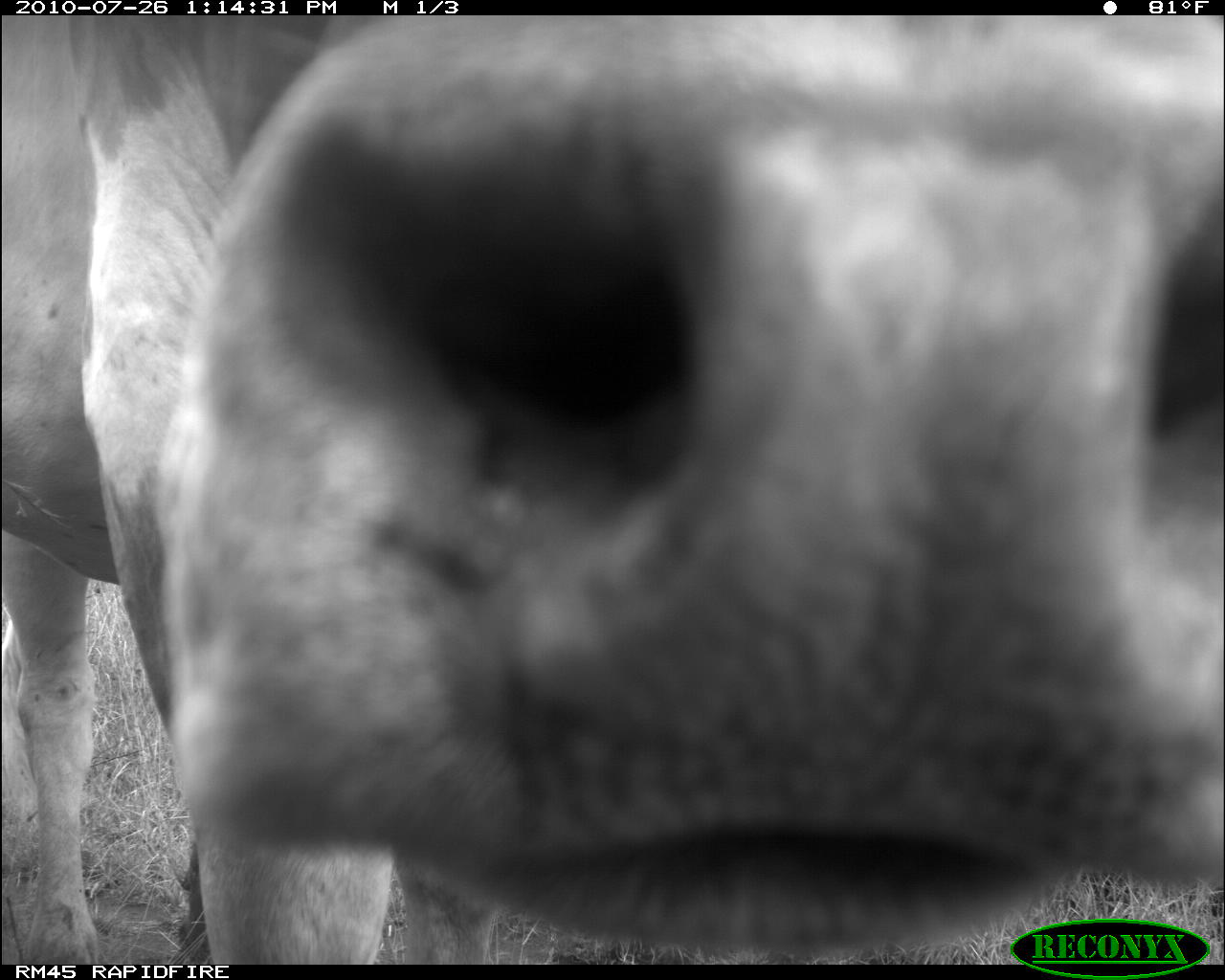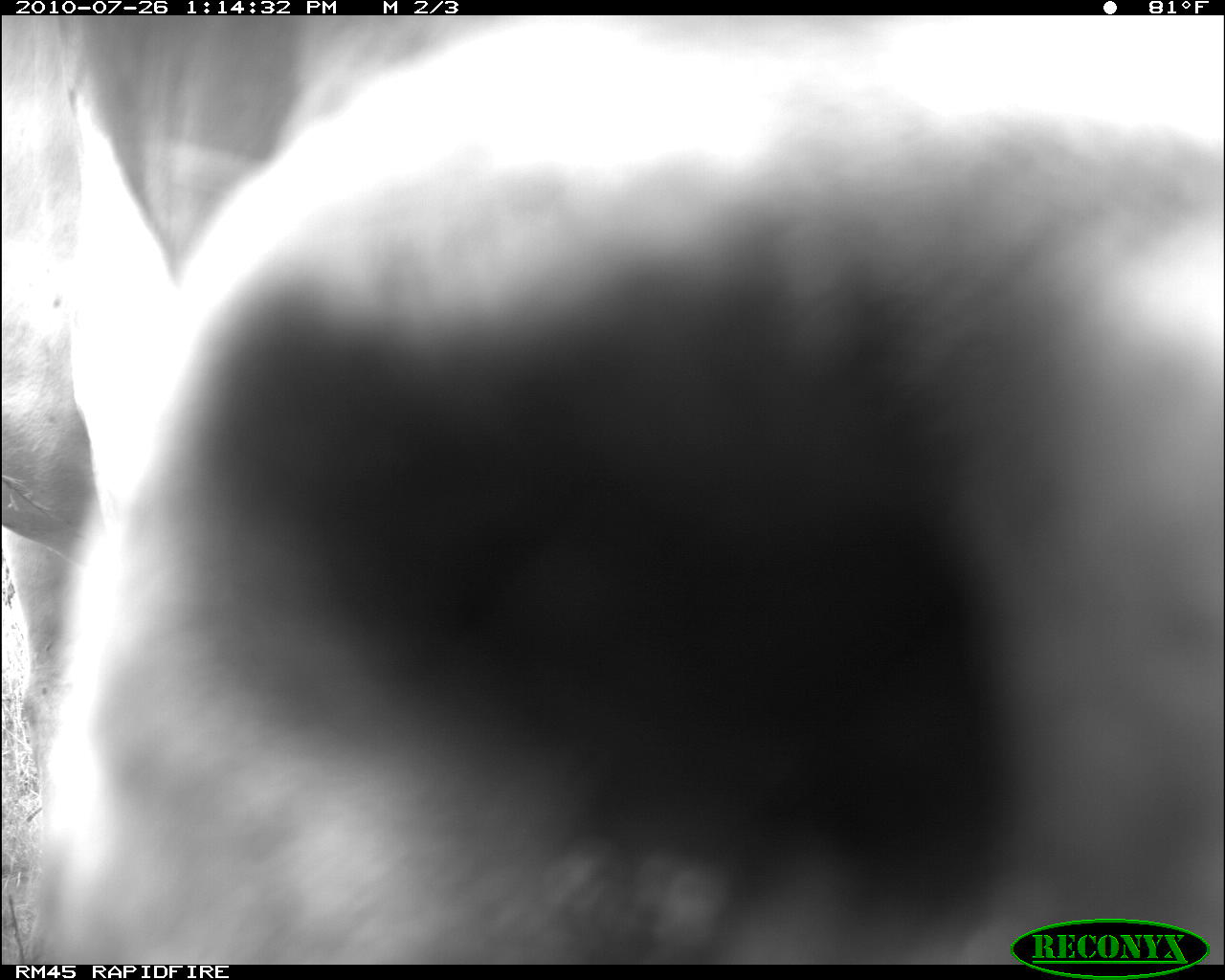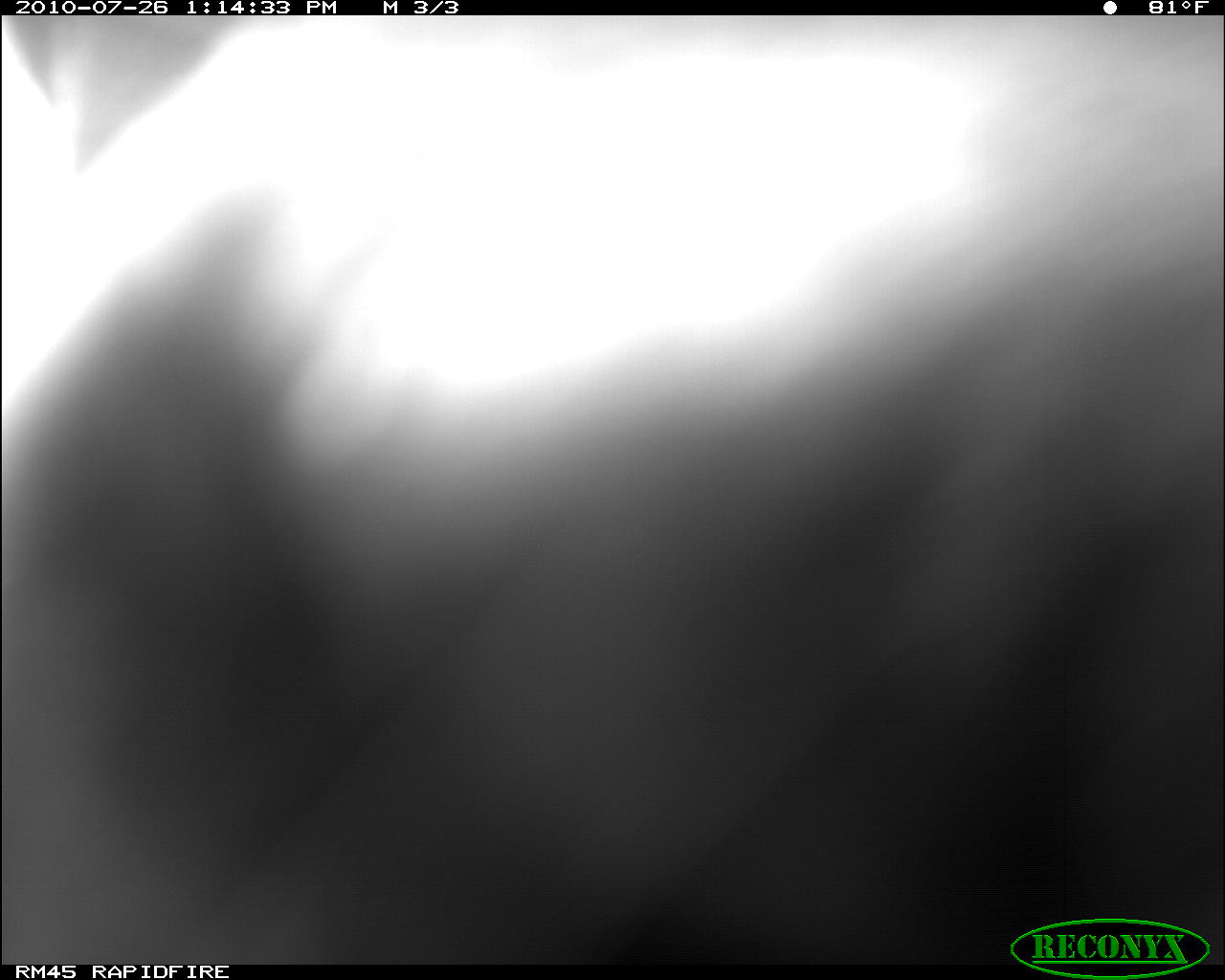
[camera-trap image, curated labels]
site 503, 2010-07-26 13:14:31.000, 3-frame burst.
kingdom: Animalia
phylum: Chordata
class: Mammalia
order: Artiodactyla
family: Bovidae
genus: Bos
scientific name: Bos taurus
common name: domestic cattle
Bos taurus (domestic cattle), count 1.